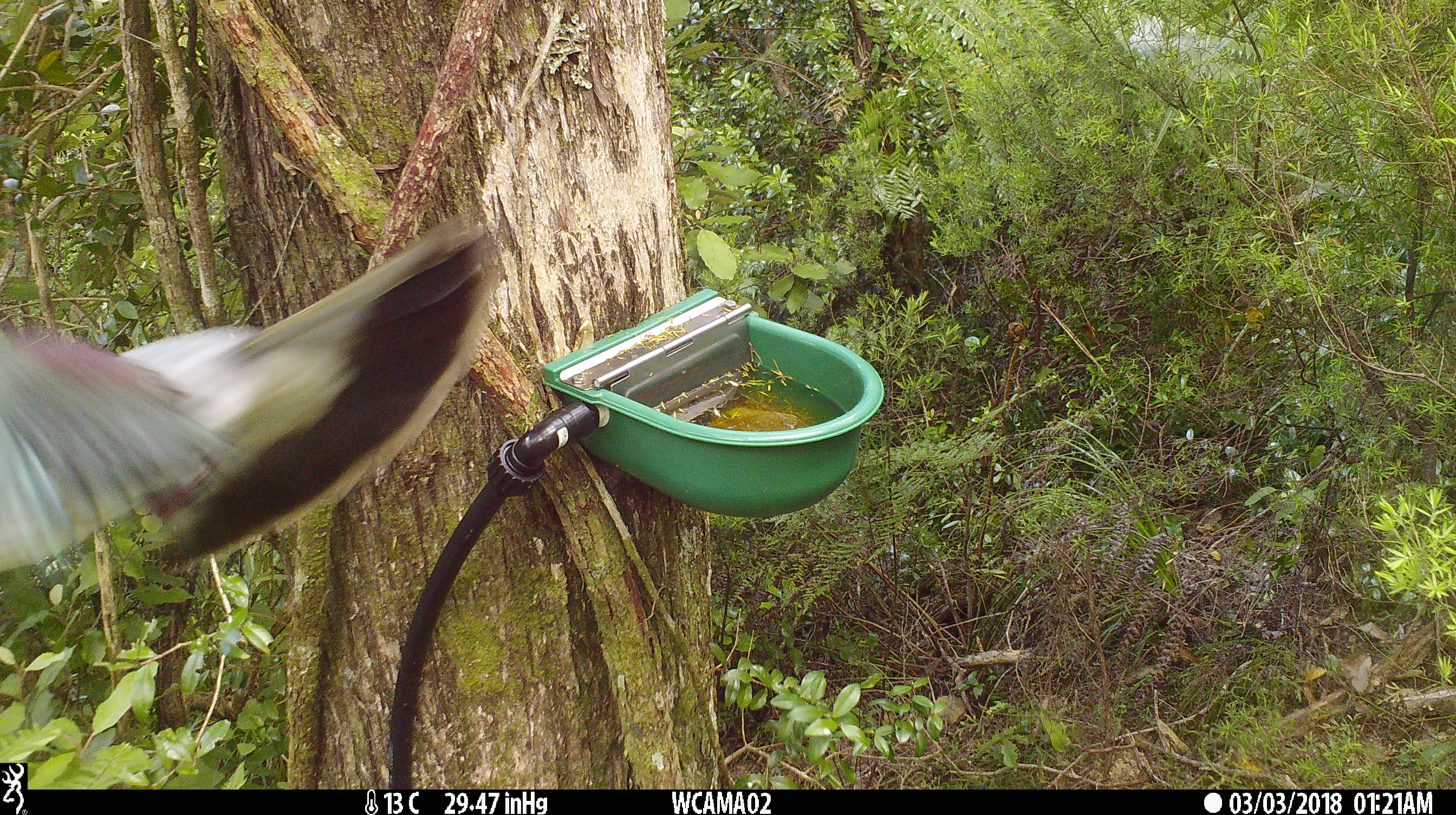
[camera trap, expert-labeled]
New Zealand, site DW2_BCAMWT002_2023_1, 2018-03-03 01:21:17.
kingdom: Animalia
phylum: Chordata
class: Aves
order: Columbiformes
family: Columbidae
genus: Hemiphaga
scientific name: Hemiphaga novaeseelandiae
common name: new zealand pigeon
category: kereru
Kereru (new zealand pigeon) (Hemiphaga novaeseelandiae).